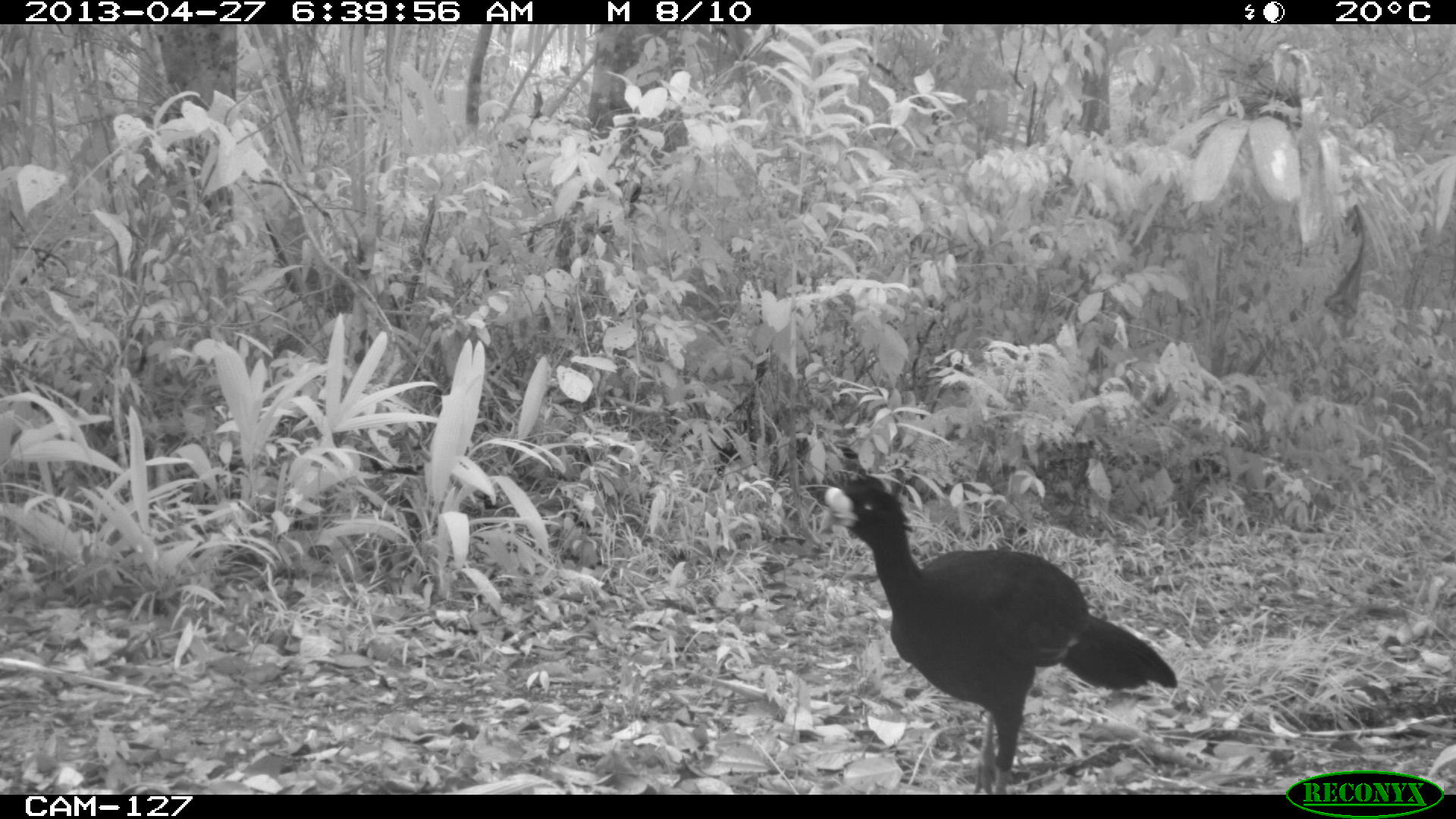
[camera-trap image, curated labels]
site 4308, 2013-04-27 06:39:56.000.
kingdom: Animalia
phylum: Chordata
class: Aves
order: Galliformes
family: Cracidae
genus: Crax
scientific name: Crax rubra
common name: great curassow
Crax rubra (great curassow), count 1, sex male.